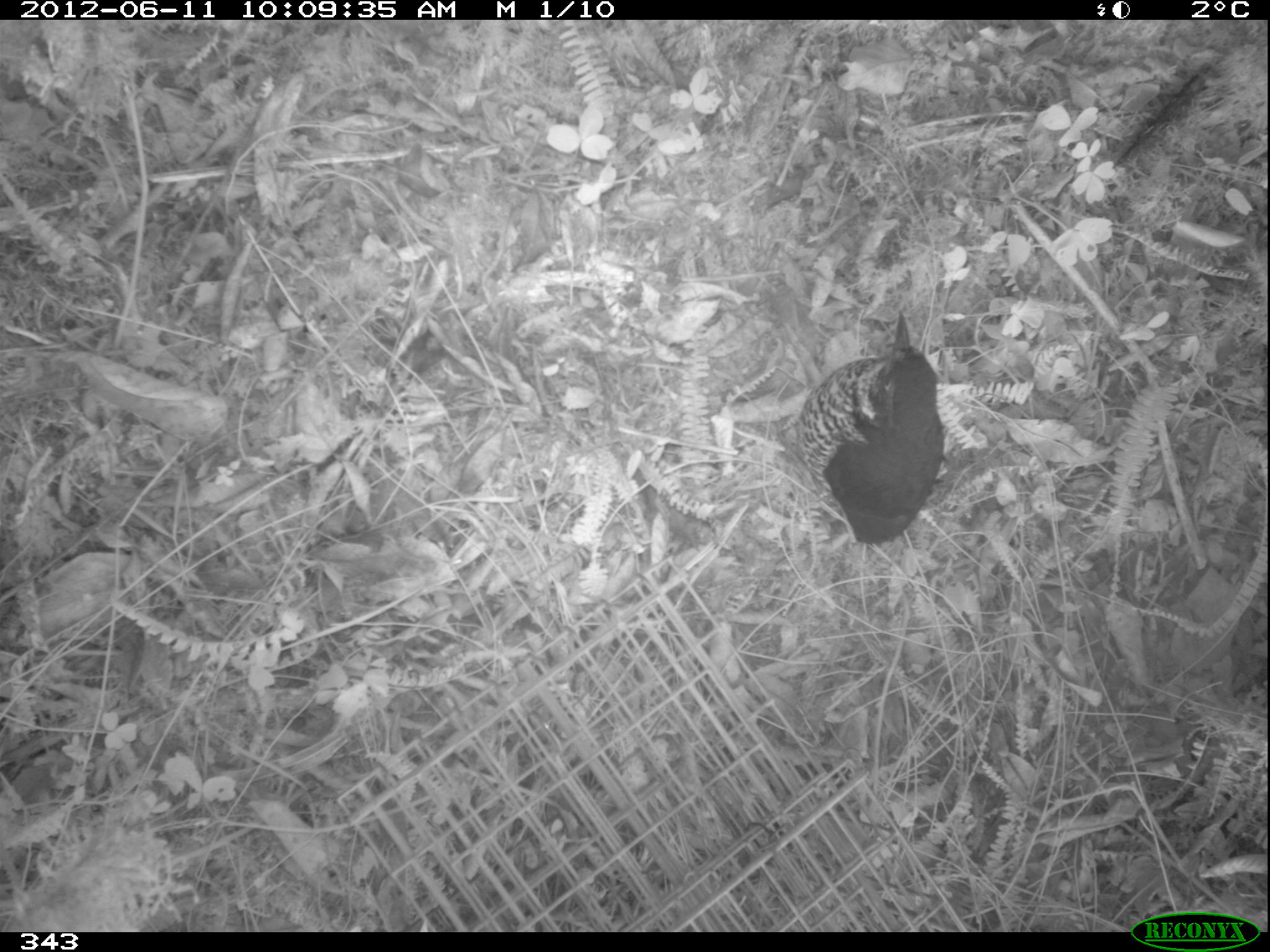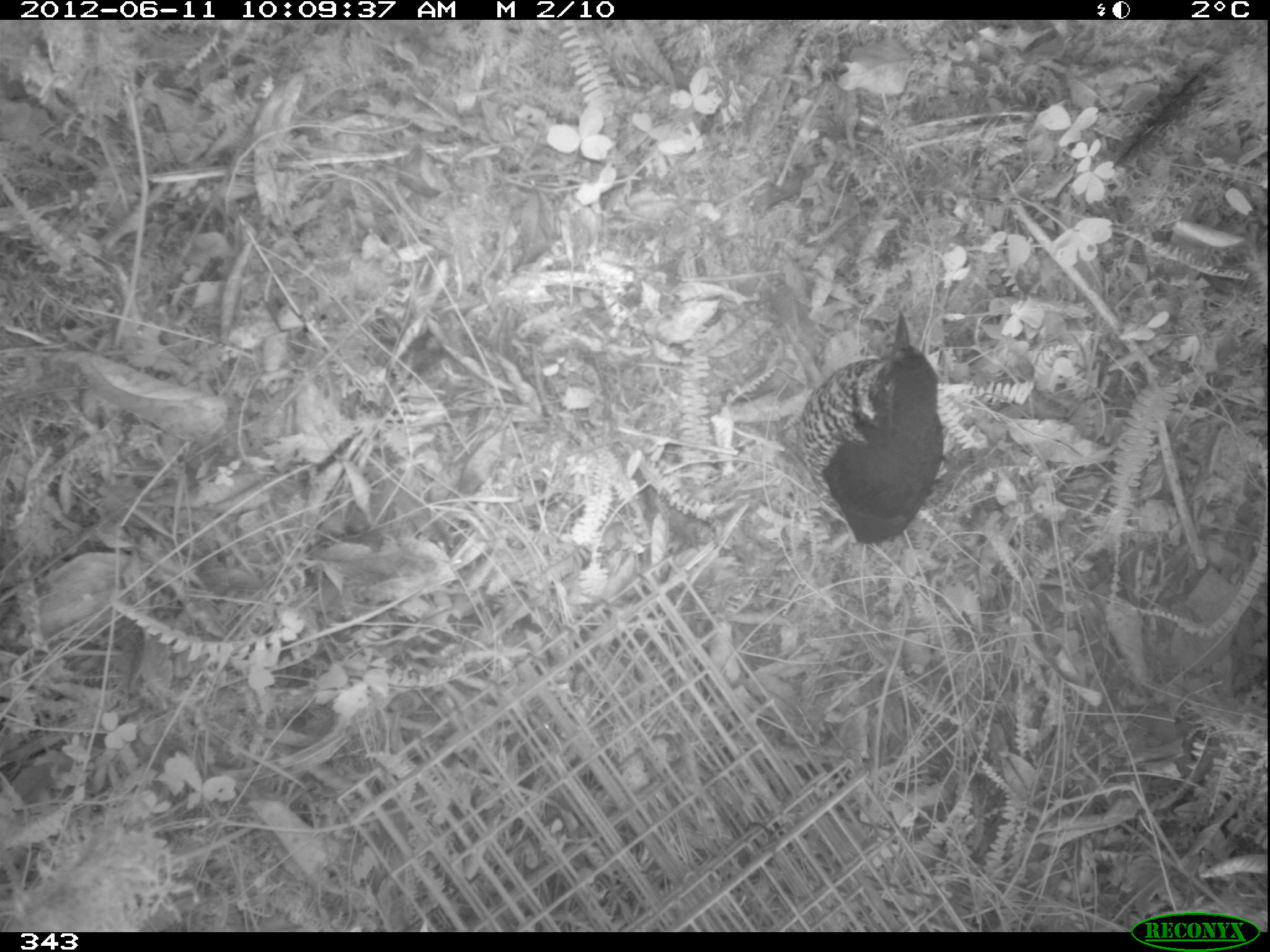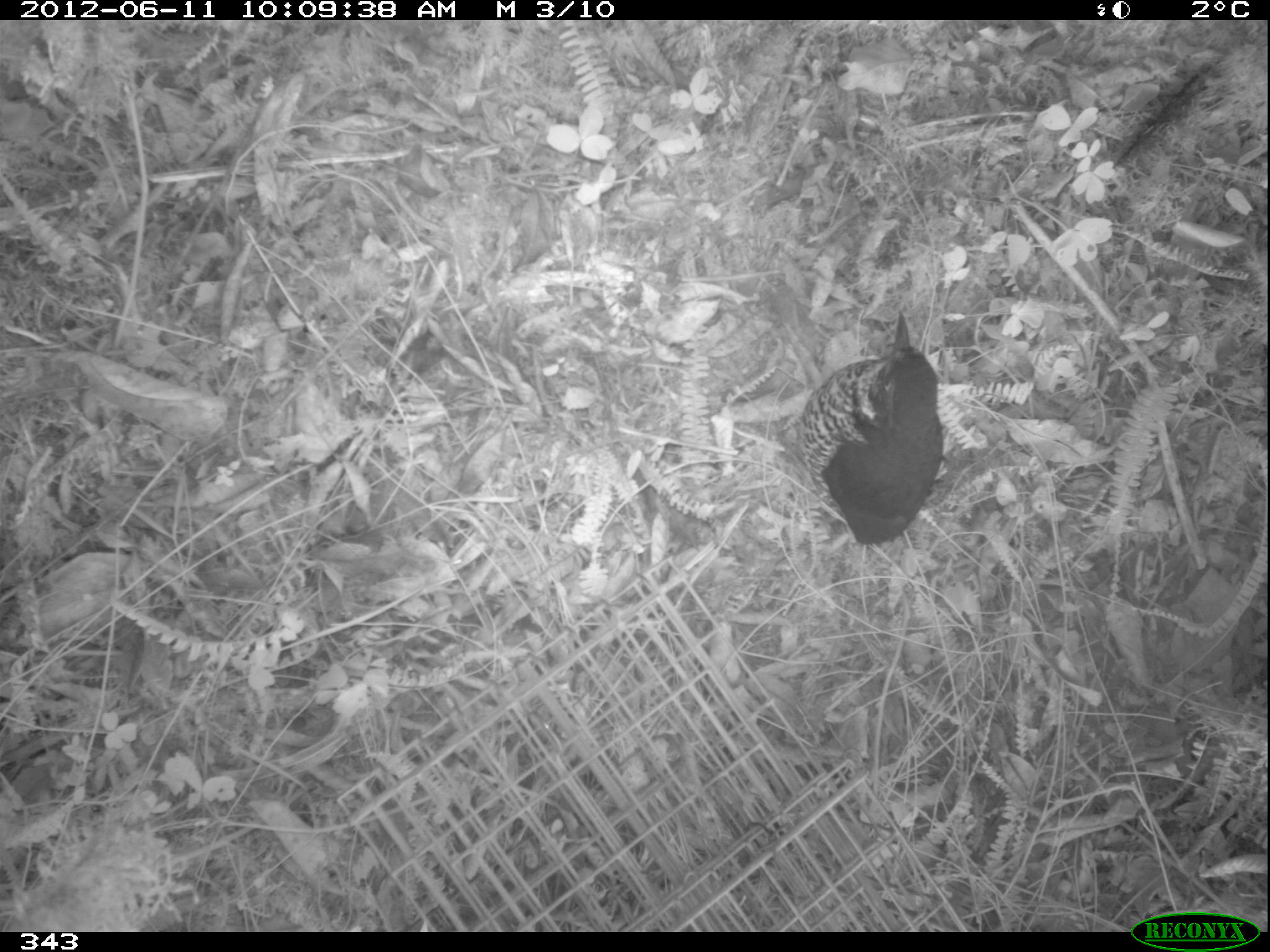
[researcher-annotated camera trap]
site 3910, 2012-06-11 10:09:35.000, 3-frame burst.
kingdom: Animalia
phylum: Chordata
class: Aves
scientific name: Aves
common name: bird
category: unknown bird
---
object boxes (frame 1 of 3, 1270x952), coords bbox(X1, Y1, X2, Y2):
unknown bird: bbox(785, 307, 946, 544)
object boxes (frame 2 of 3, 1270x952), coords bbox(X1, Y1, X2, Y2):
unknown bird: bbox(788, 308, 944, 544)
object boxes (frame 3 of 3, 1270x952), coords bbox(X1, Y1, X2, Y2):
unknown bird: bbox(799, 305, 942, 543)